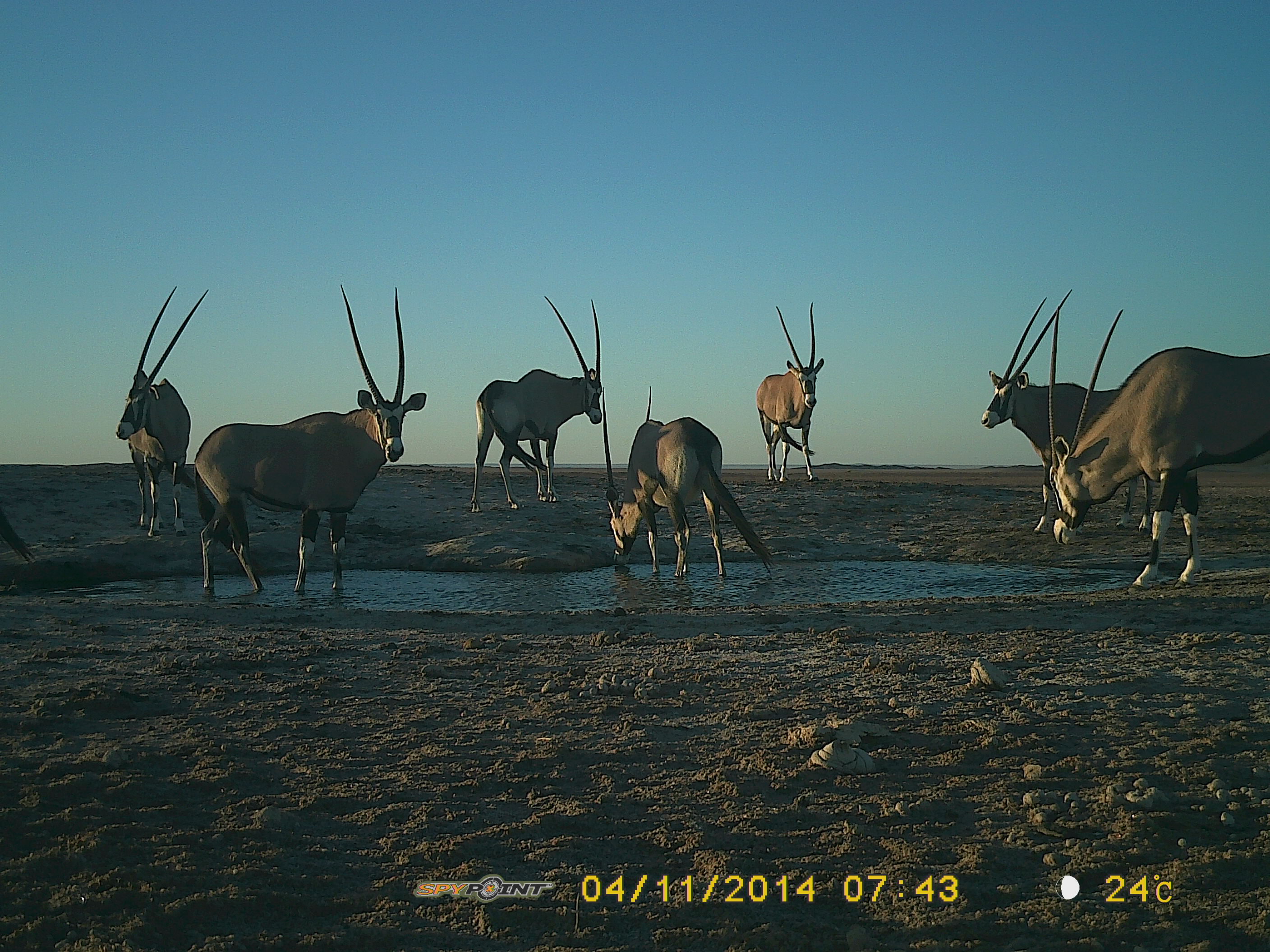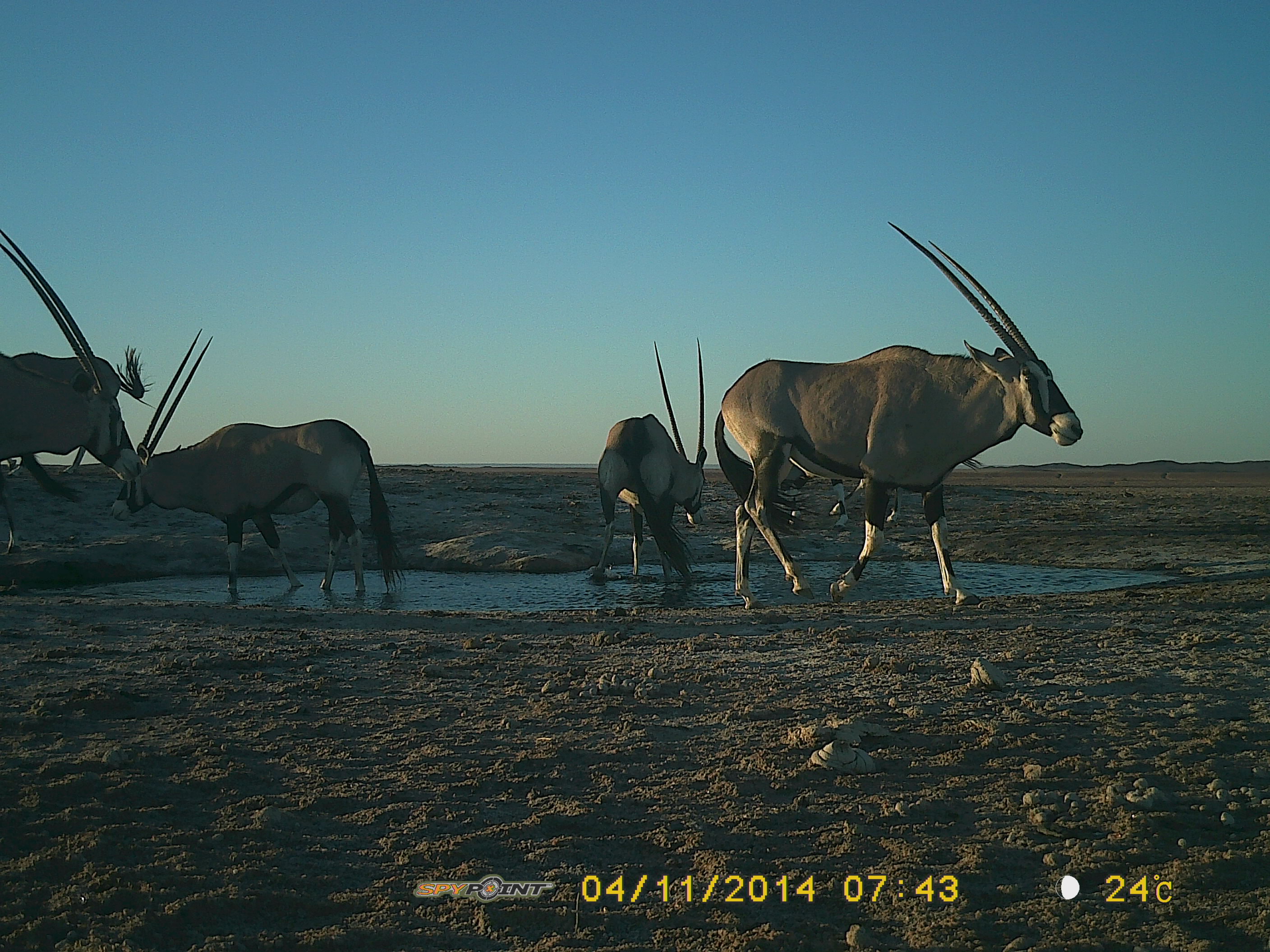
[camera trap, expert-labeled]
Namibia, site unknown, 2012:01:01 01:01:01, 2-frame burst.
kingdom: Animalia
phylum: Chordata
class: Mammalia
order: Artiodactyla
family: Bovidae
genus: Oryx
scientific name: Oryx gazella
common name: gemsbok